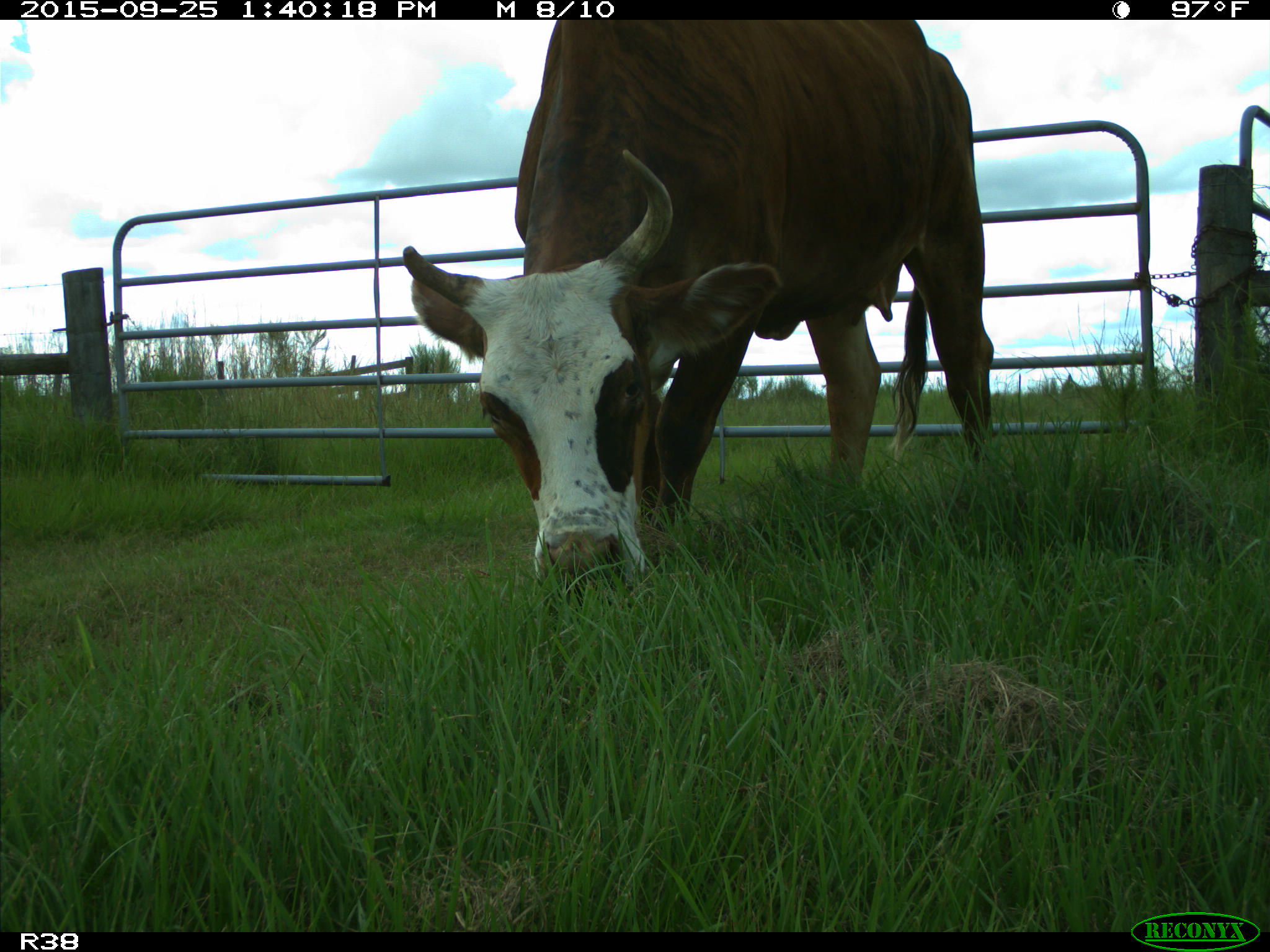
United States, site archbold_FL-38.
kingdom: Animalia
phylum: Chordata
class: Mammalia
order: Artiodactyla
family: Bovidae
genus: Bos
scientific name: Bos taurus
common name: domestic cow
Bos taurus (domestic cow).